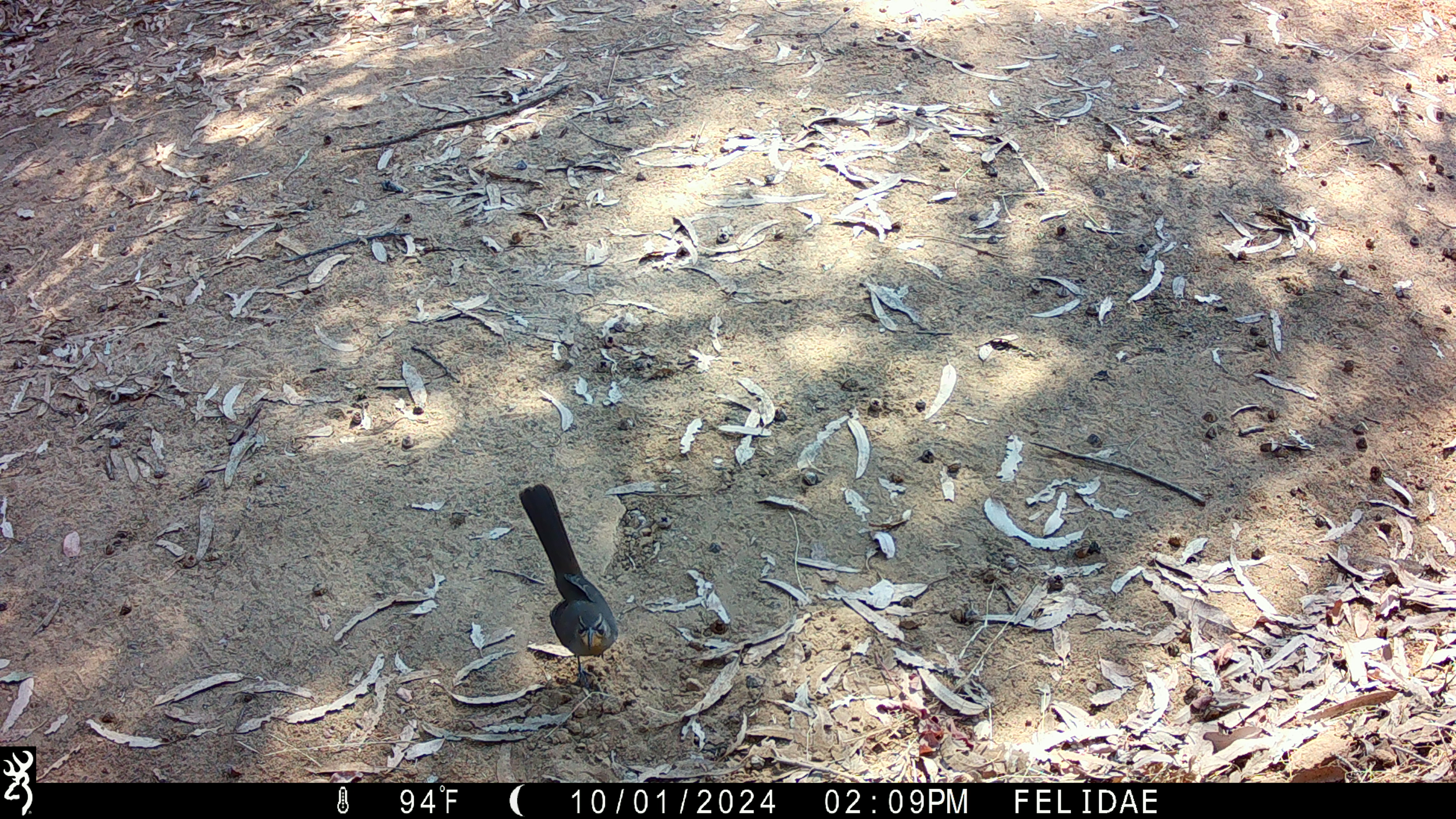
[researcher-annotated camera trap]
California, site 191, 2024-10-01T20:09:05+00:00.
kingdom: Animalia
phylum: Chordata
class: Aves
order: Passeriformes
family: Mimidae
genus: Toxostoma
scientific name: Toxostoma redivivum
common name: california thrasher